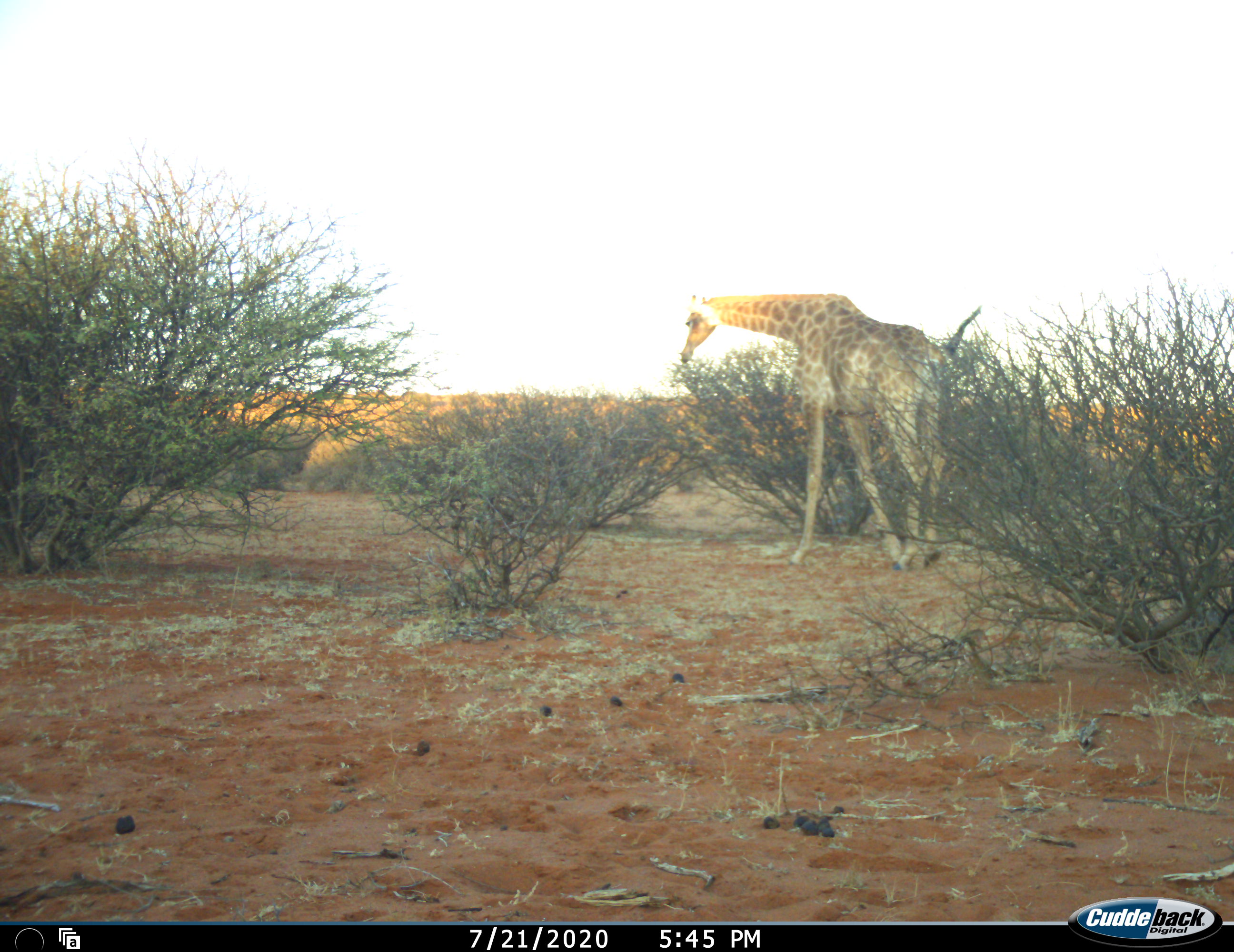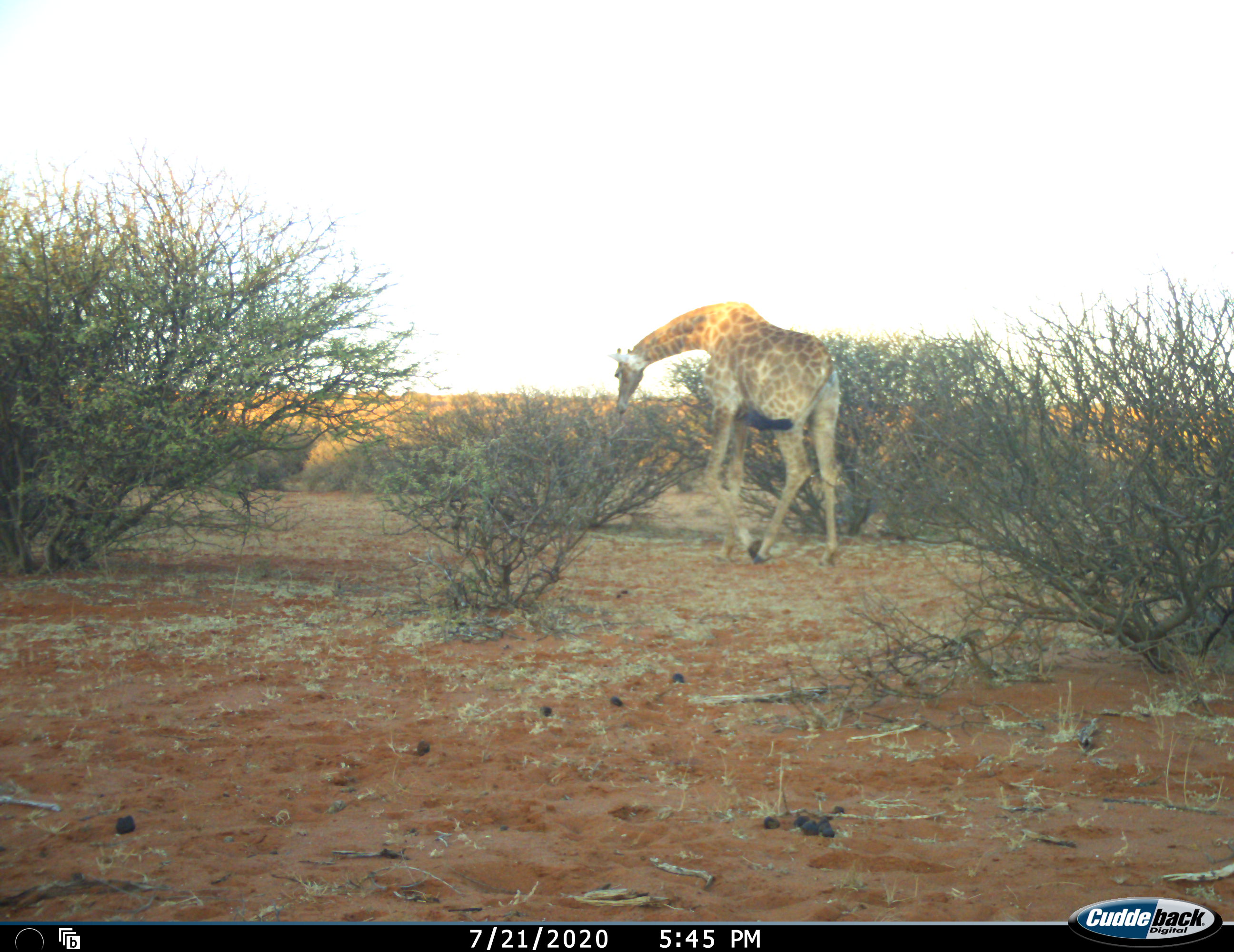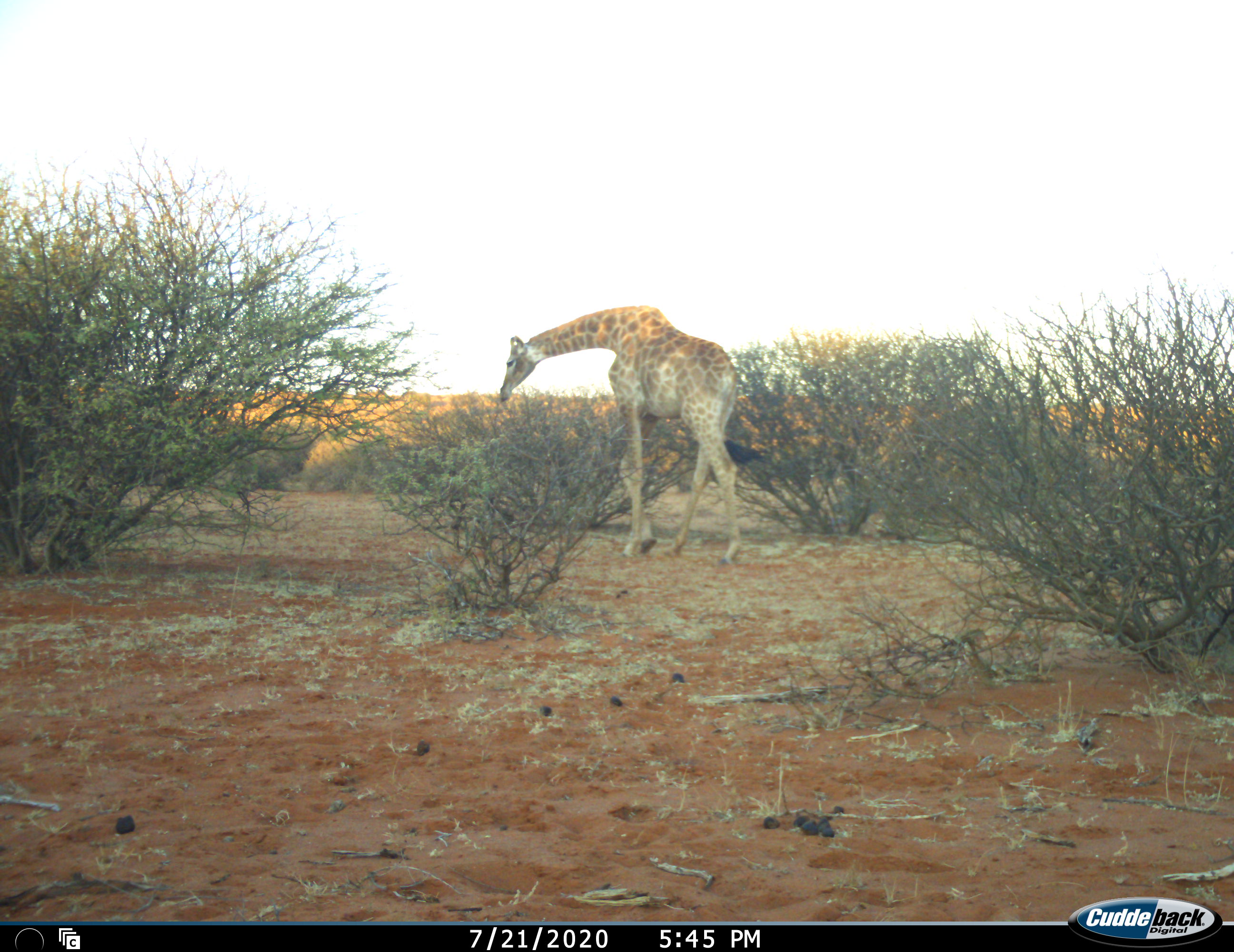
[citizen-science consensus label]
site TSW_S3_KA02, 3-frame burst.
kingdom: Animalia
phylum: Chordata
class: Mammalia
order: Artiodactyla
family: Giraffidae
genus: Giraffa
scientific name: Giraffa camelopardalis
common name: giraffe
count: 1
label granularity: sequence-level